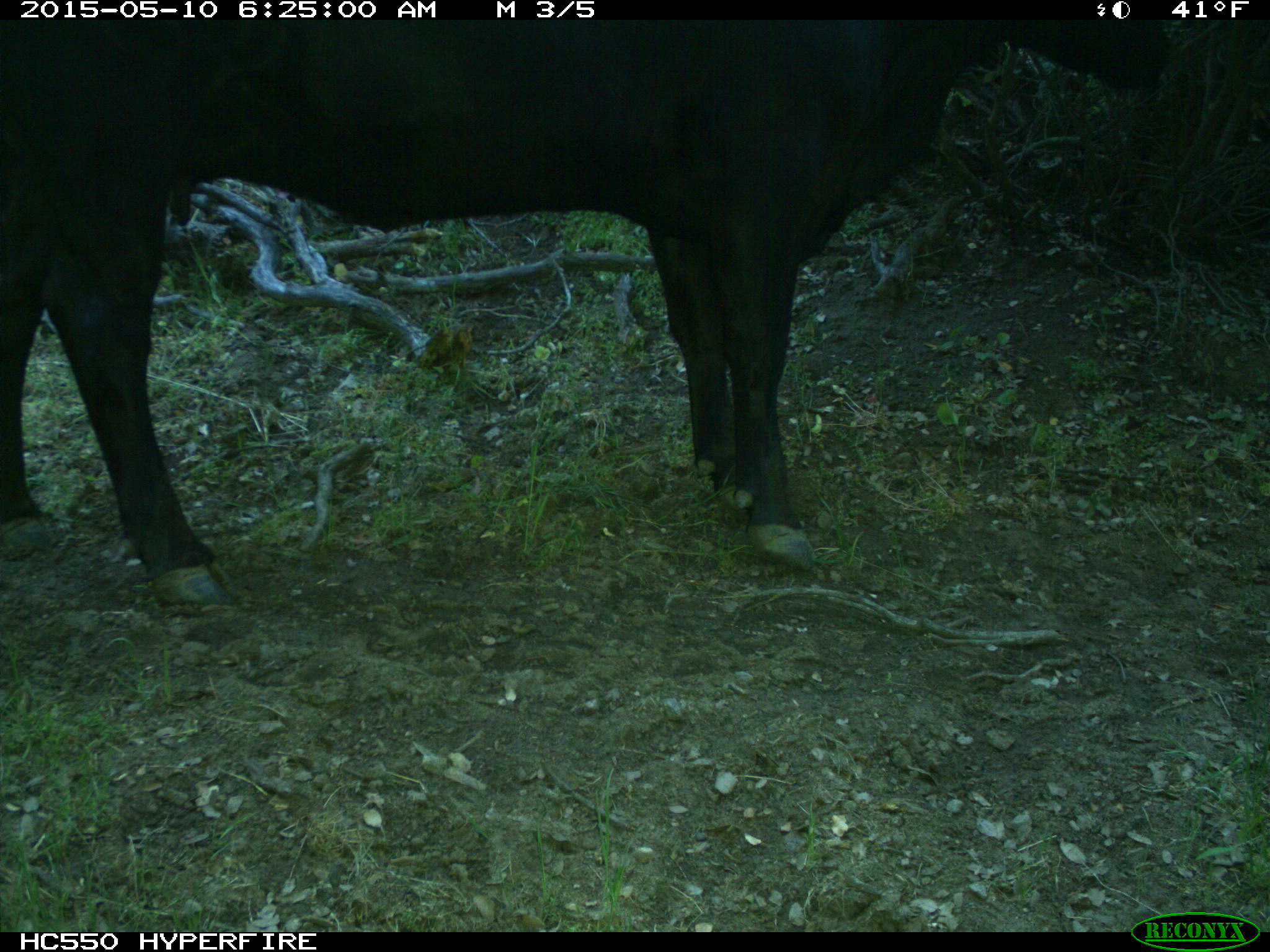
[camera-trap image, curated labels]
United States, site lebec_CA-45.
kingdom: Animalia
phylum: Chordata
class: Mammalia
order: Artiodactyla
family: Bovidae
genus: Bos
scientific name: Bos taurus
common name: domestic cow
Bos taurus (domestic cow).